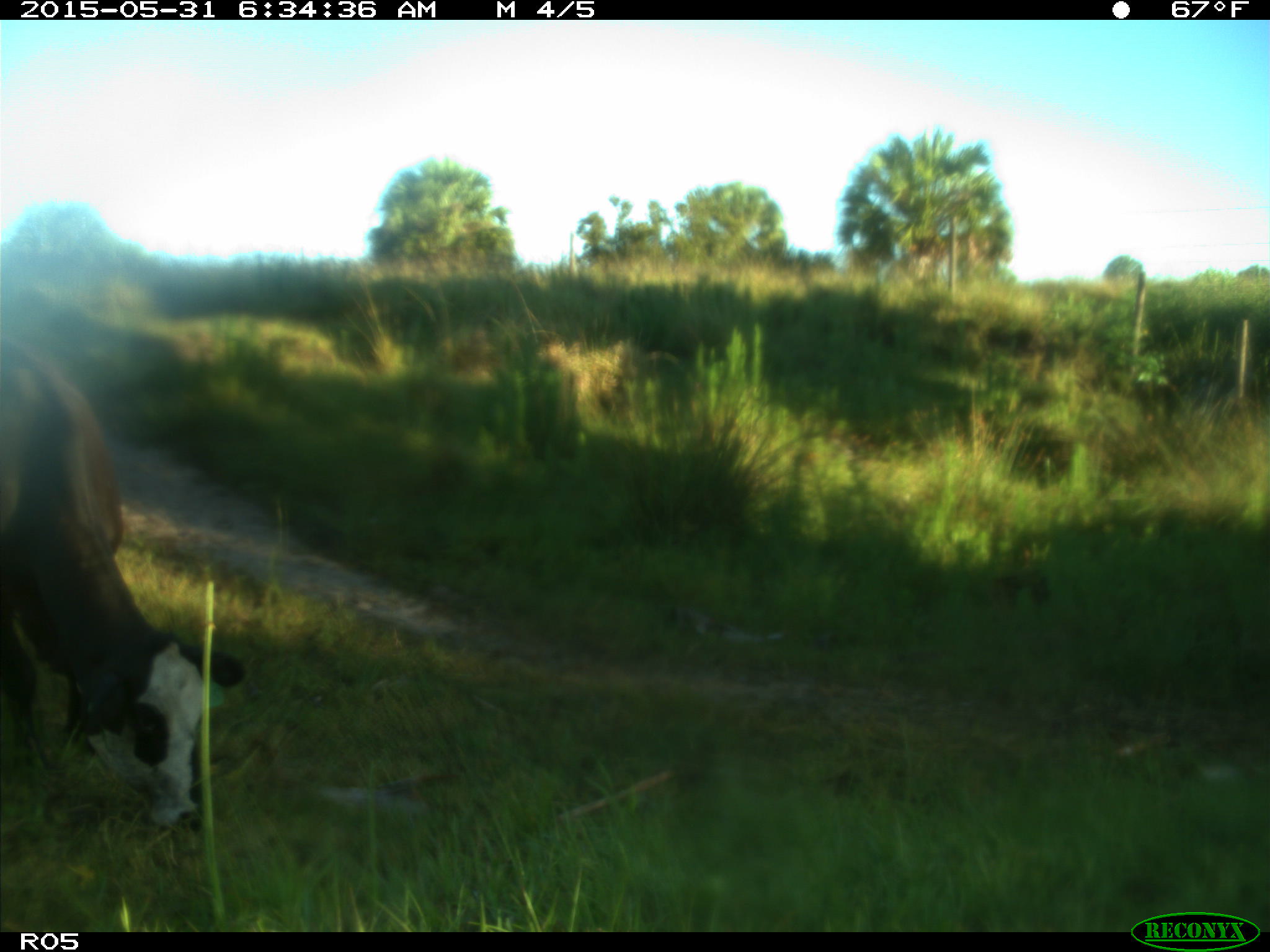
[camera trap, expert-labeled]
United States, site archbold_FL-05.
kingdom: Animalia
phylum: Chordata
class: Mammalia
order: Artiodactyla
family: Bovidae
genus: Bos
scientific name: Bos taurus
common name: domestic cow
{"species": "Bos taurus (domestic cow)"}